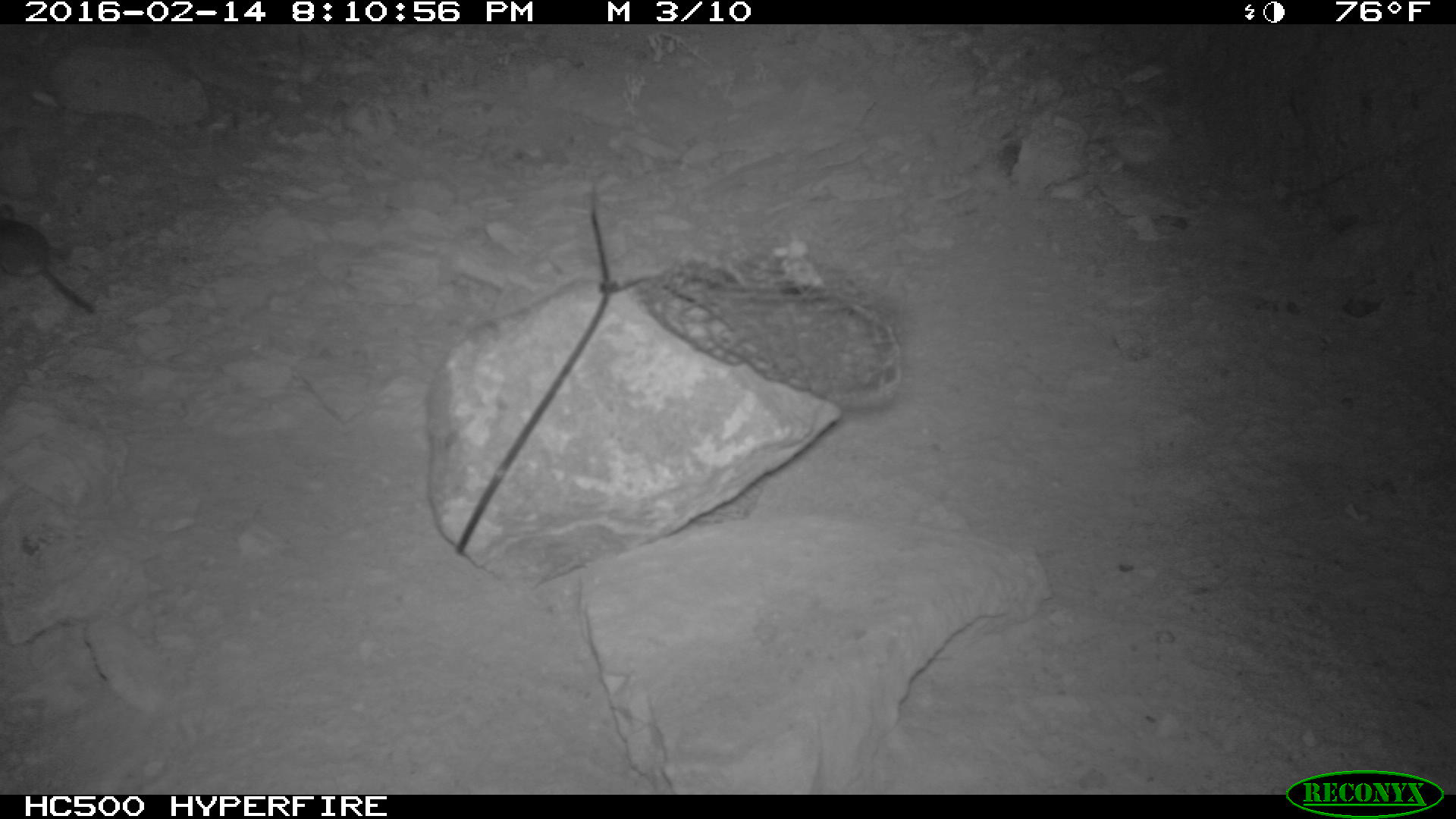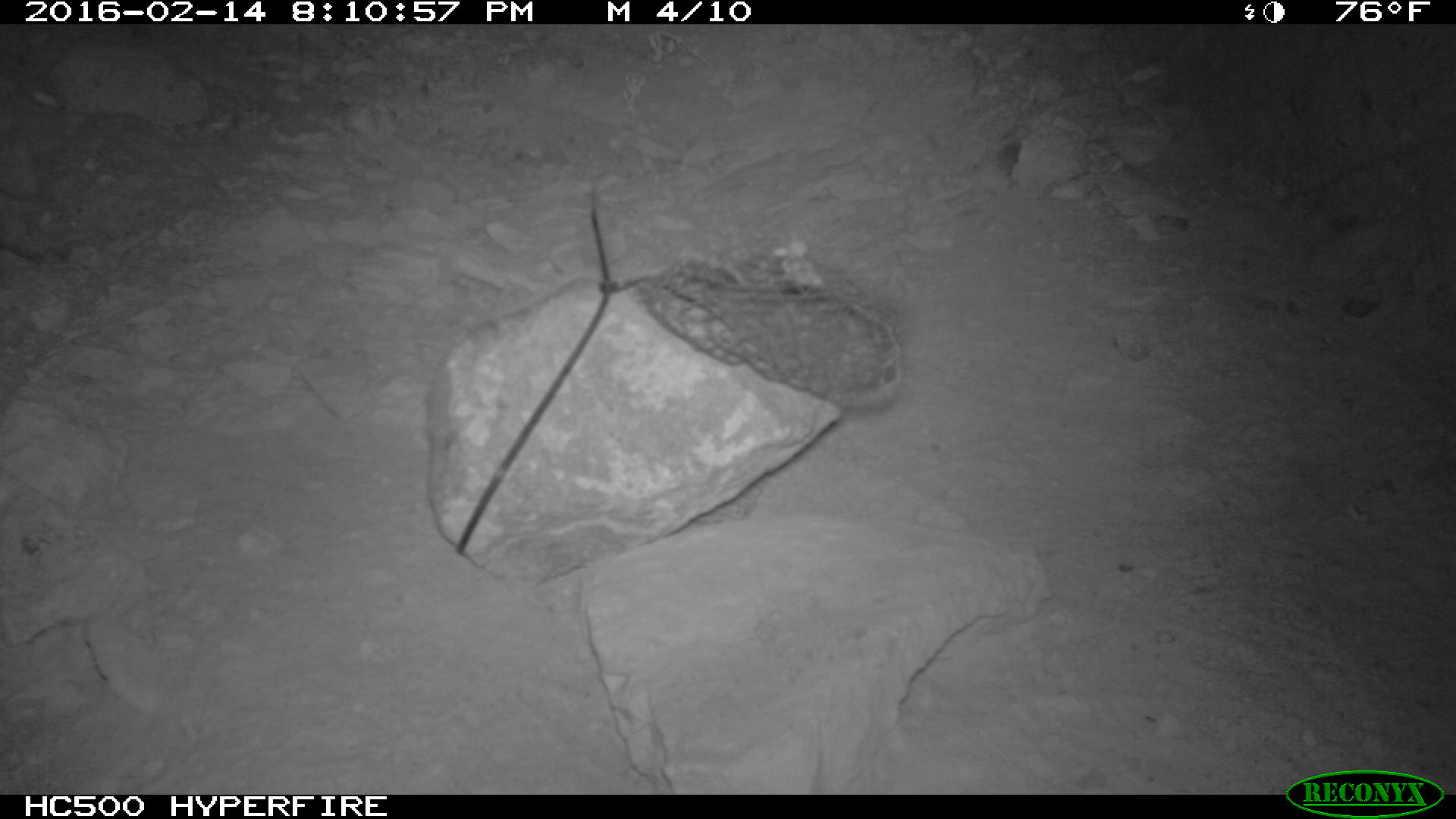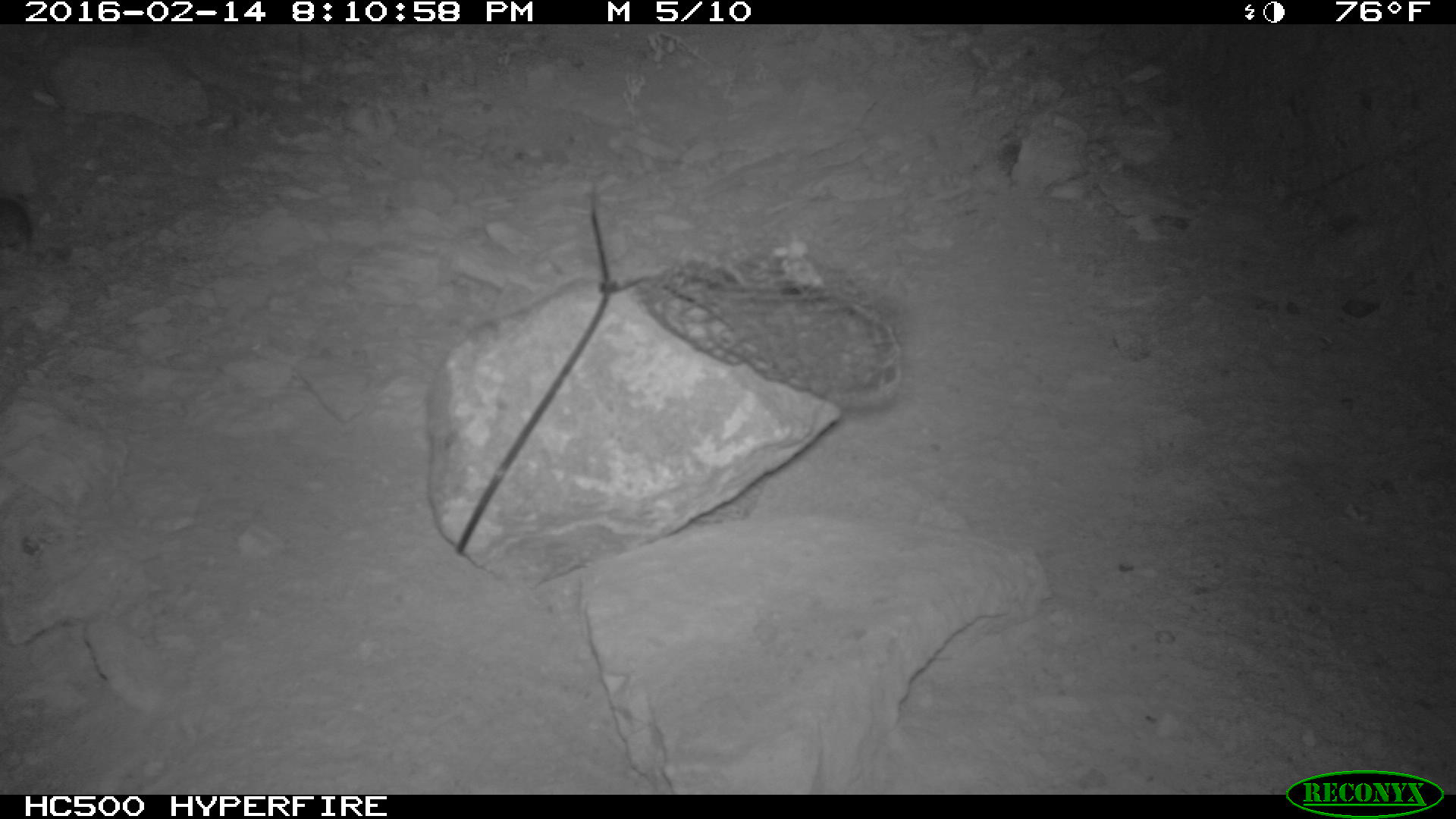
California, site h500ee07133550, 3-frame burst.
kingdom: Animalia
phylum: Chordata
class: Mammalia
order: Rodentia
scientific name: Rodentia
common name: rodent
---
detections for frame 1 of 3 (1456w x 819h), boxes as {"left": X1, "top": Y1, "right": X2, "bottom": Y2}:
rodent: {"left": 0, "top": 218, "right": 98, "bottom": 316}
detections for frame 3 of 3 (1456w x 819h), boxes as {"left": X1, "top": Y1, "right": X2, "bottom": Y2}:
rodent: {"left": 0, "top": 193, "right": 33, "bottom": 252}